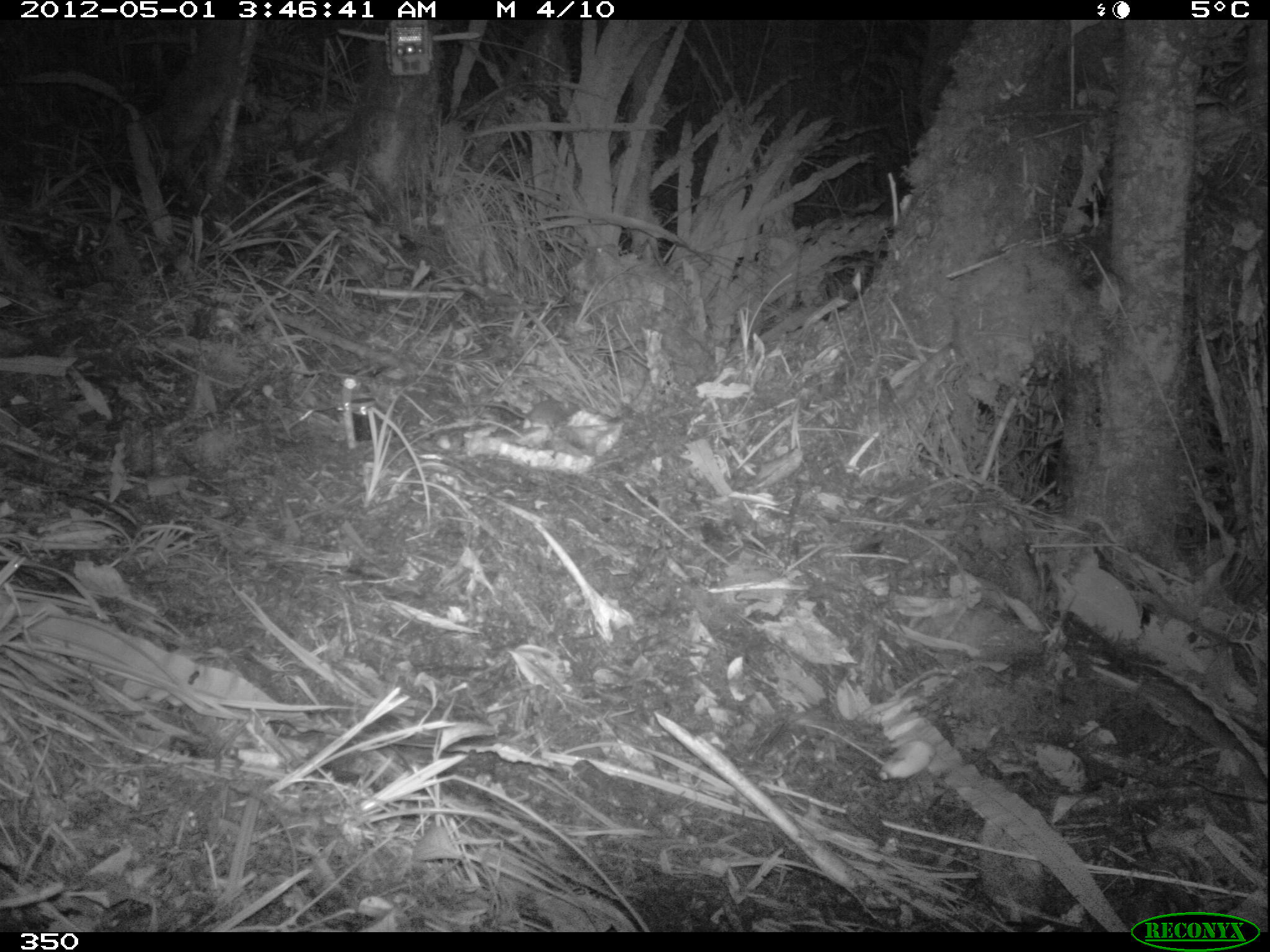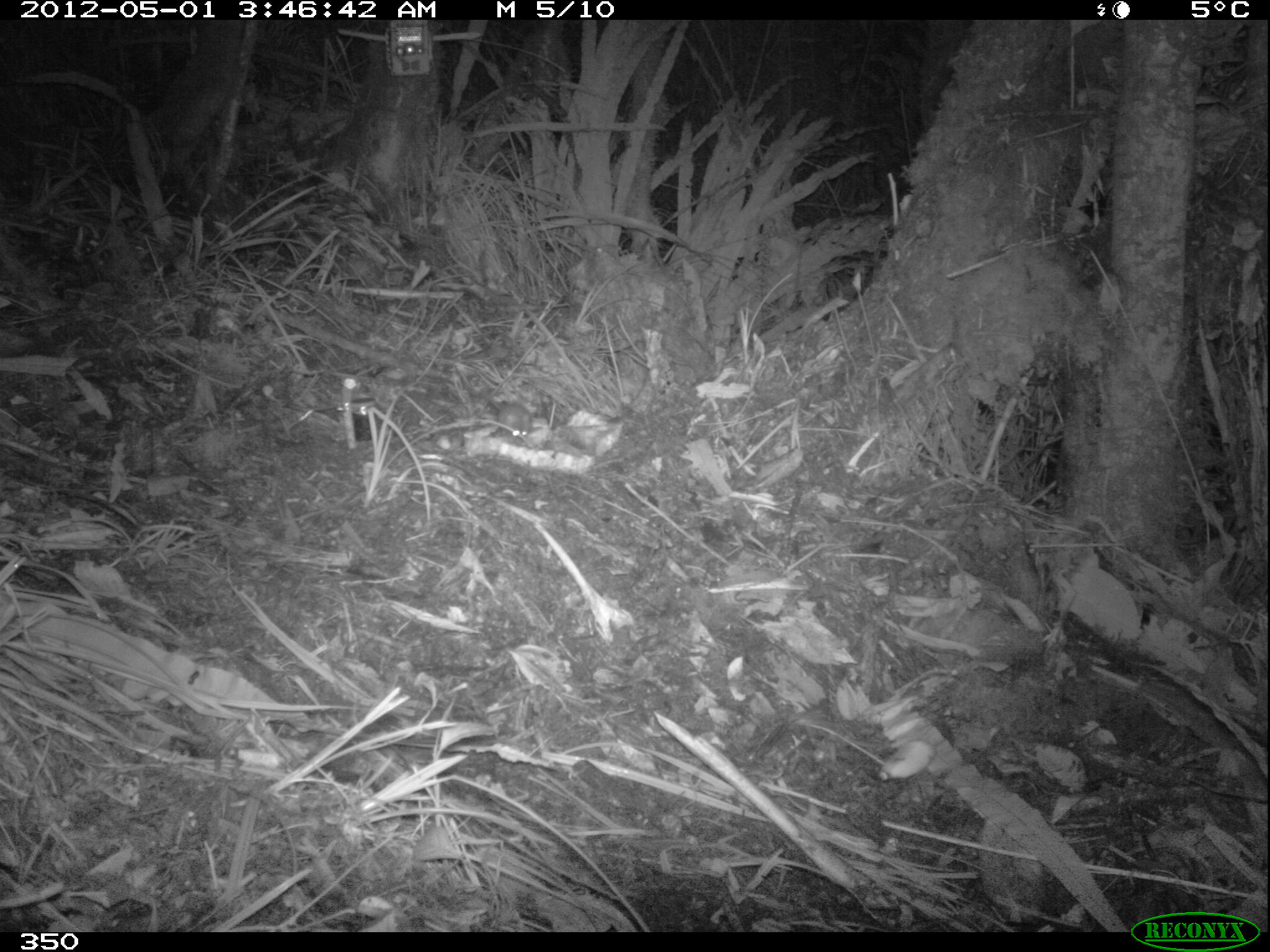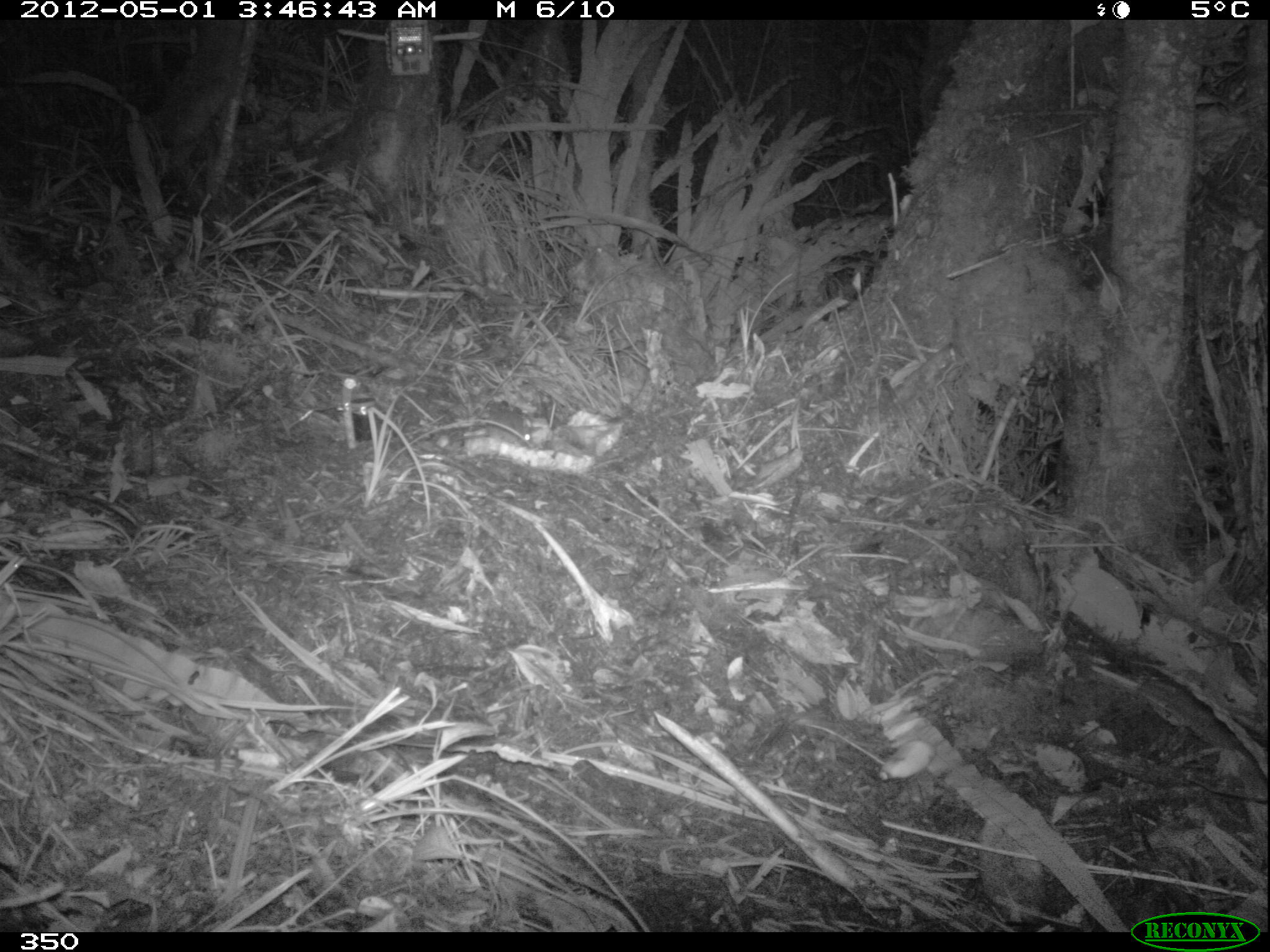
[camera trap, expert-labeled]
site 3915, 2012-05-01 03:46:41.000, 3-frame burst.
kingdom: Animalia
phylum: Chordata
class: Mammalia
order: Rodentia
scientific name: Rodentia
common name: rodents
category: unknown rodent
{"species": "unknown rodent (rodents) (Rodentia)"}